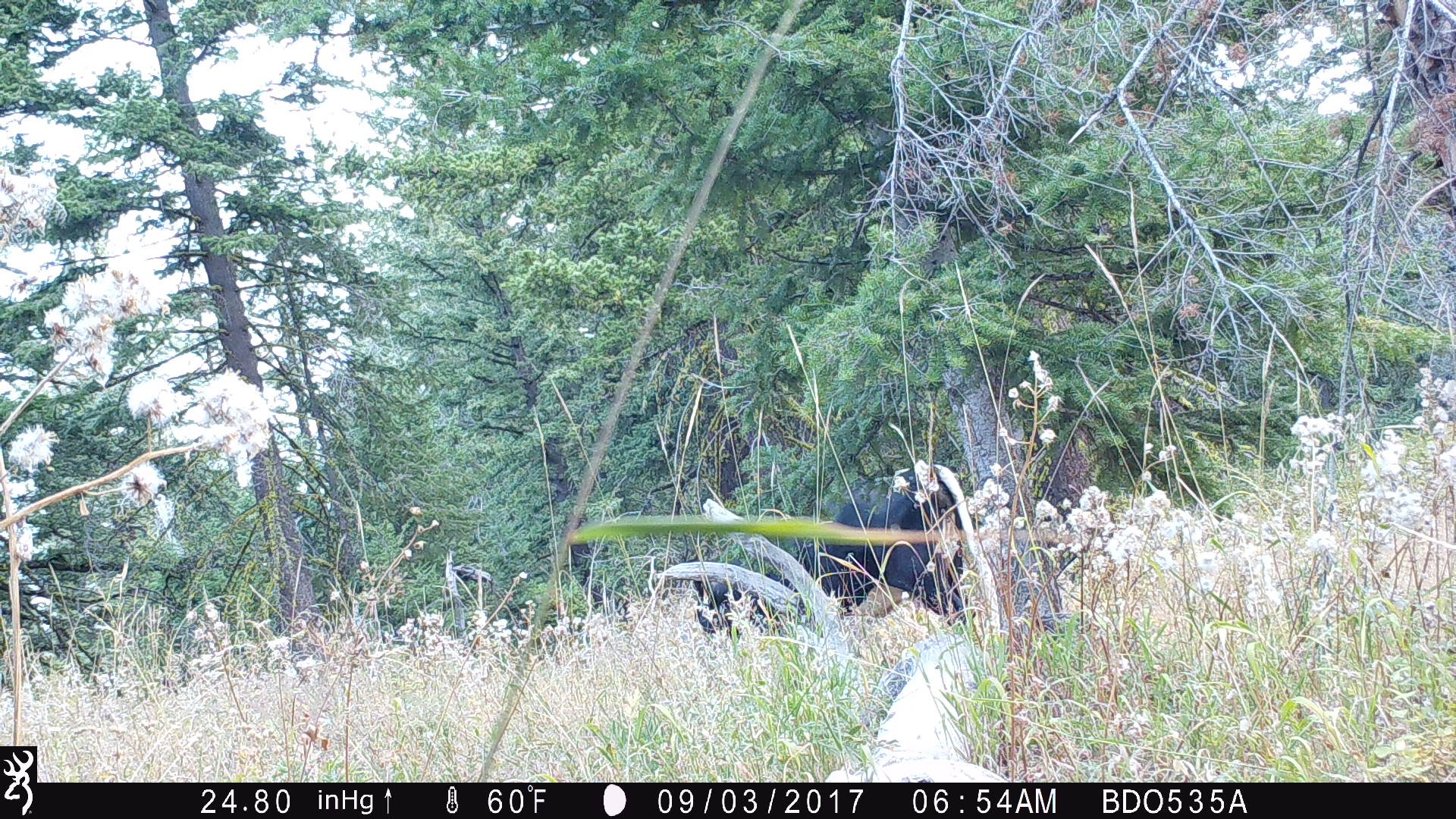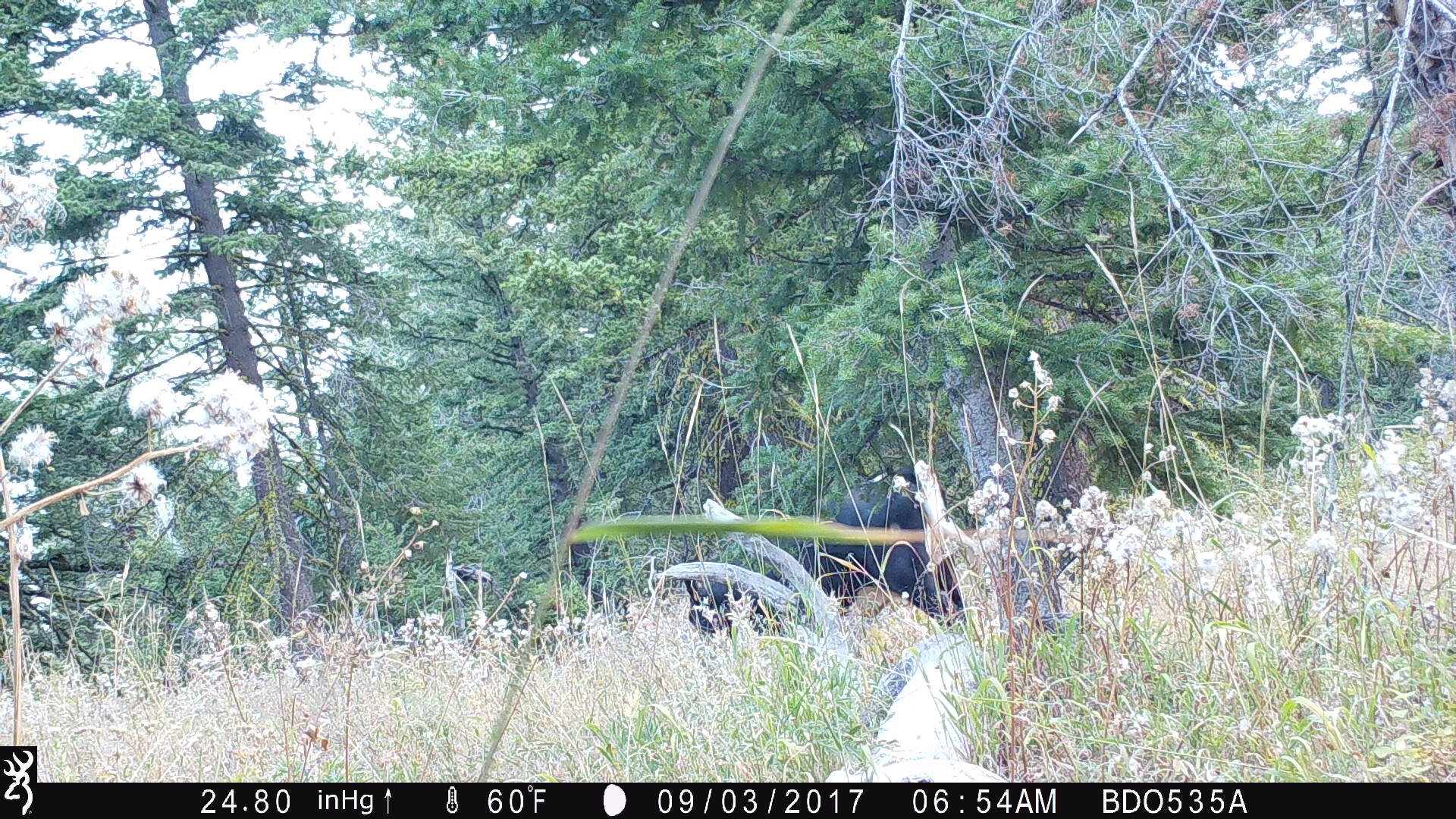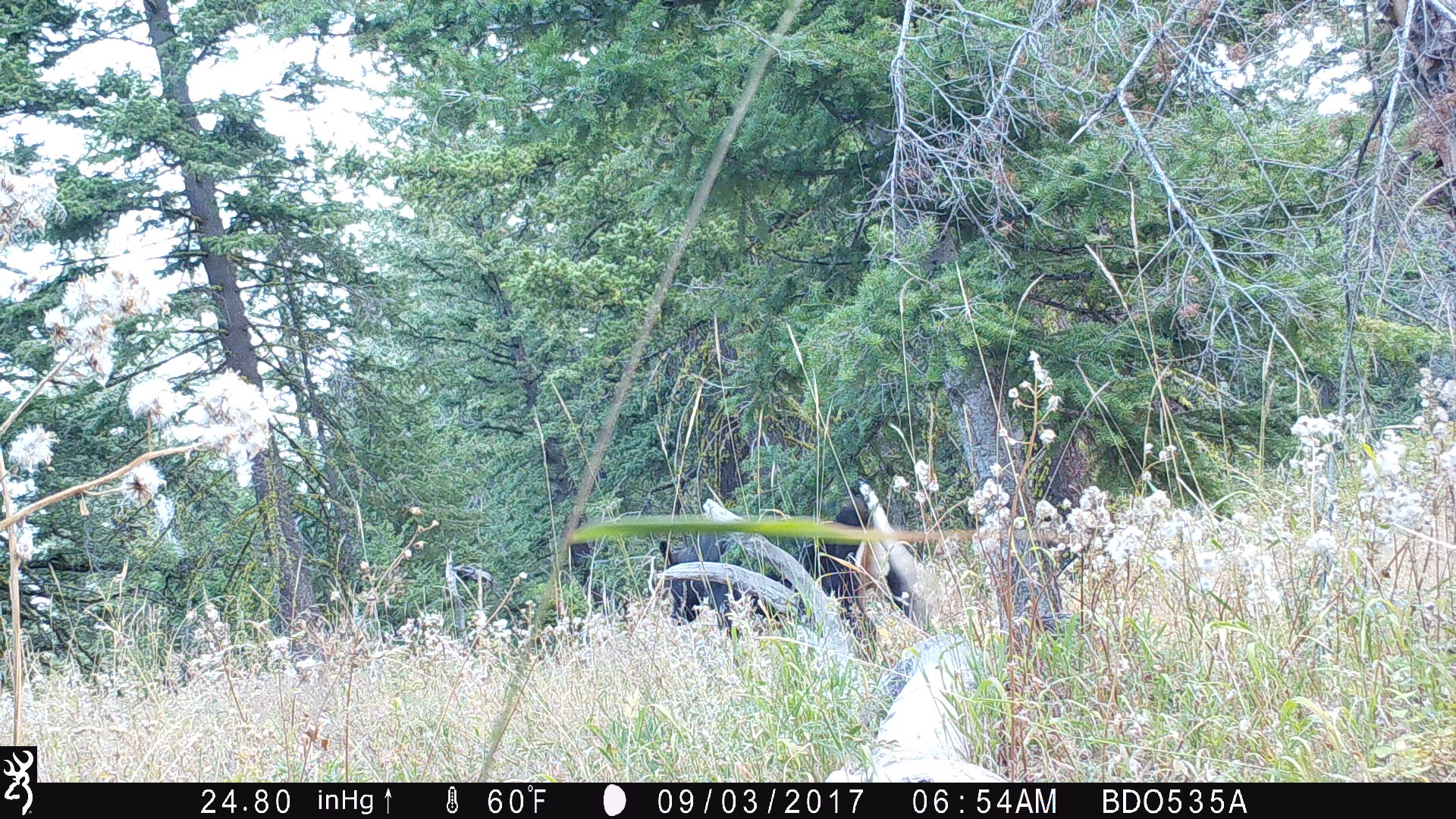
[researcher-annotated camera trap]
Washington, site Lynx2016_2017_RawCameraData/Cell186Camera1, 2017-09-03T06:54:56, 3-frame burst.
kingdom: Animalia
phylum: Chordata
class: Mammalia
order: Artiodactyla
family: Bovidae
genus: Bos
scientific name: Bos taurus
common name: domestic cattle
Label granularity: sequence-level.